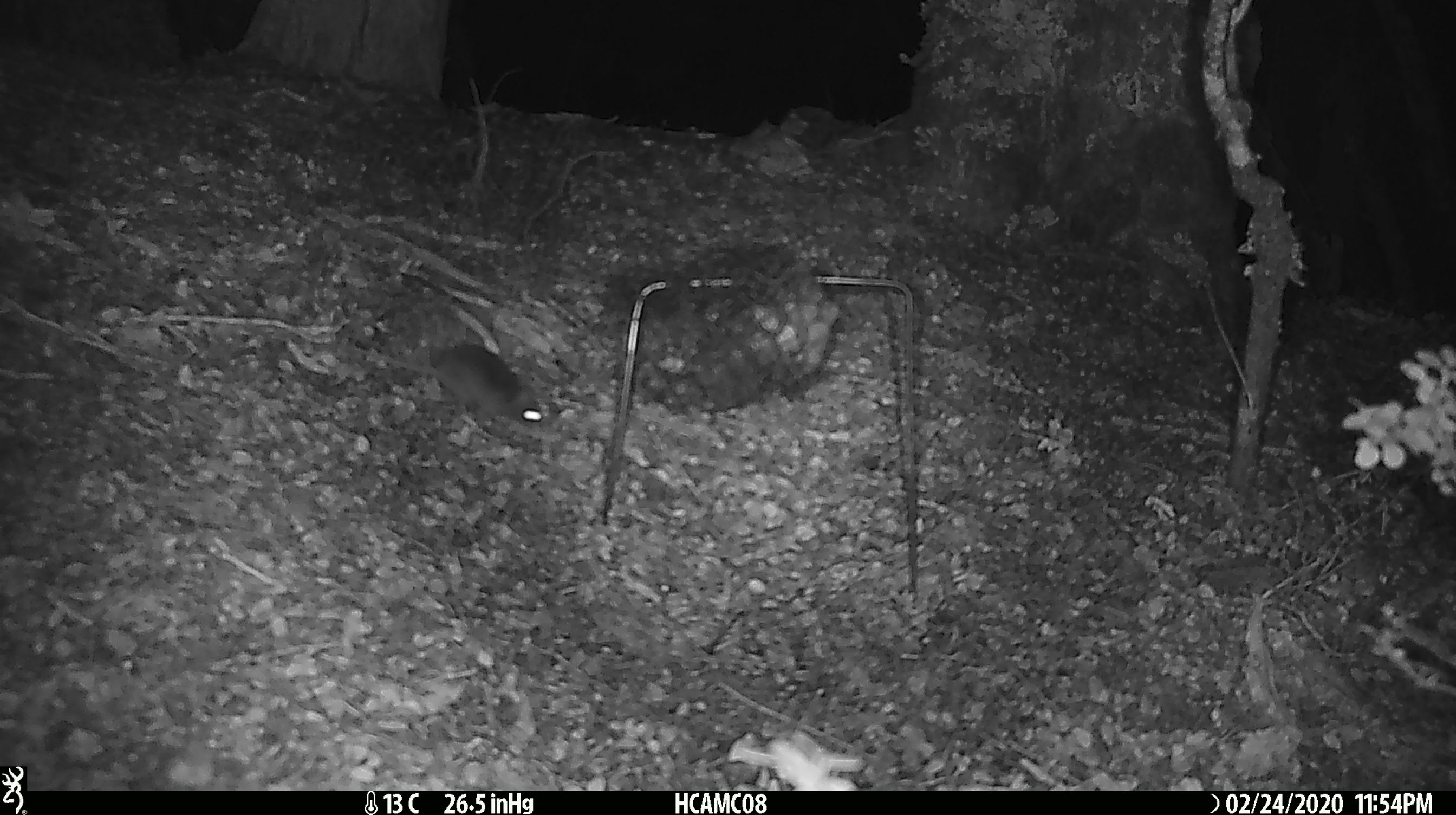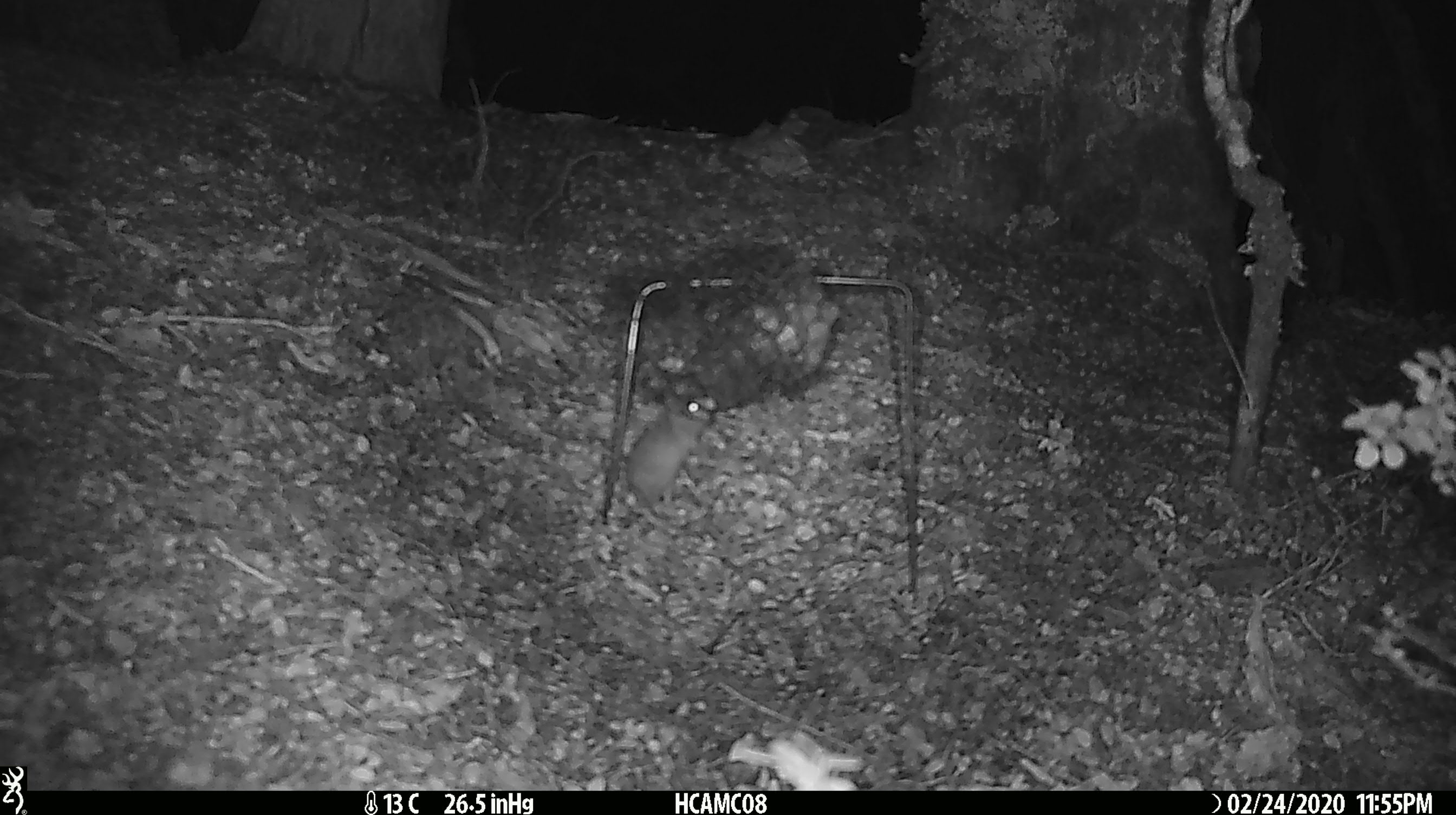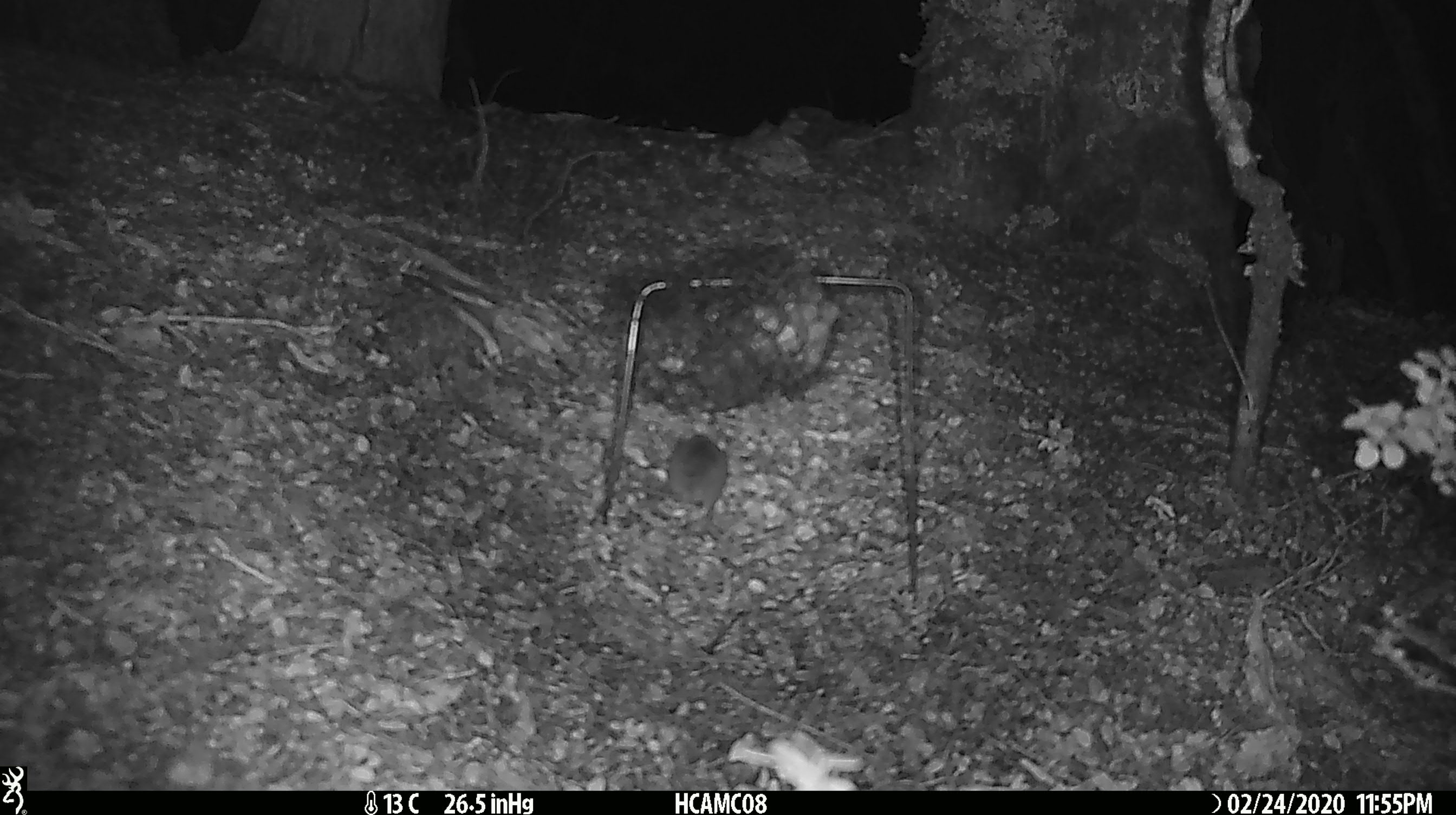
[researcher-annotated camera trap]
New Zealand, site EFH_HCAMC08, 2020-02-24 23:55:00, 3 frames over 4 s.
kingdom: Animalia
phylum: Chordata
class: Mammalia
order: Rodentia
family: Muridae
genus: Mus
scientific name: Mus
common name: mouse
Mouse (Mus).